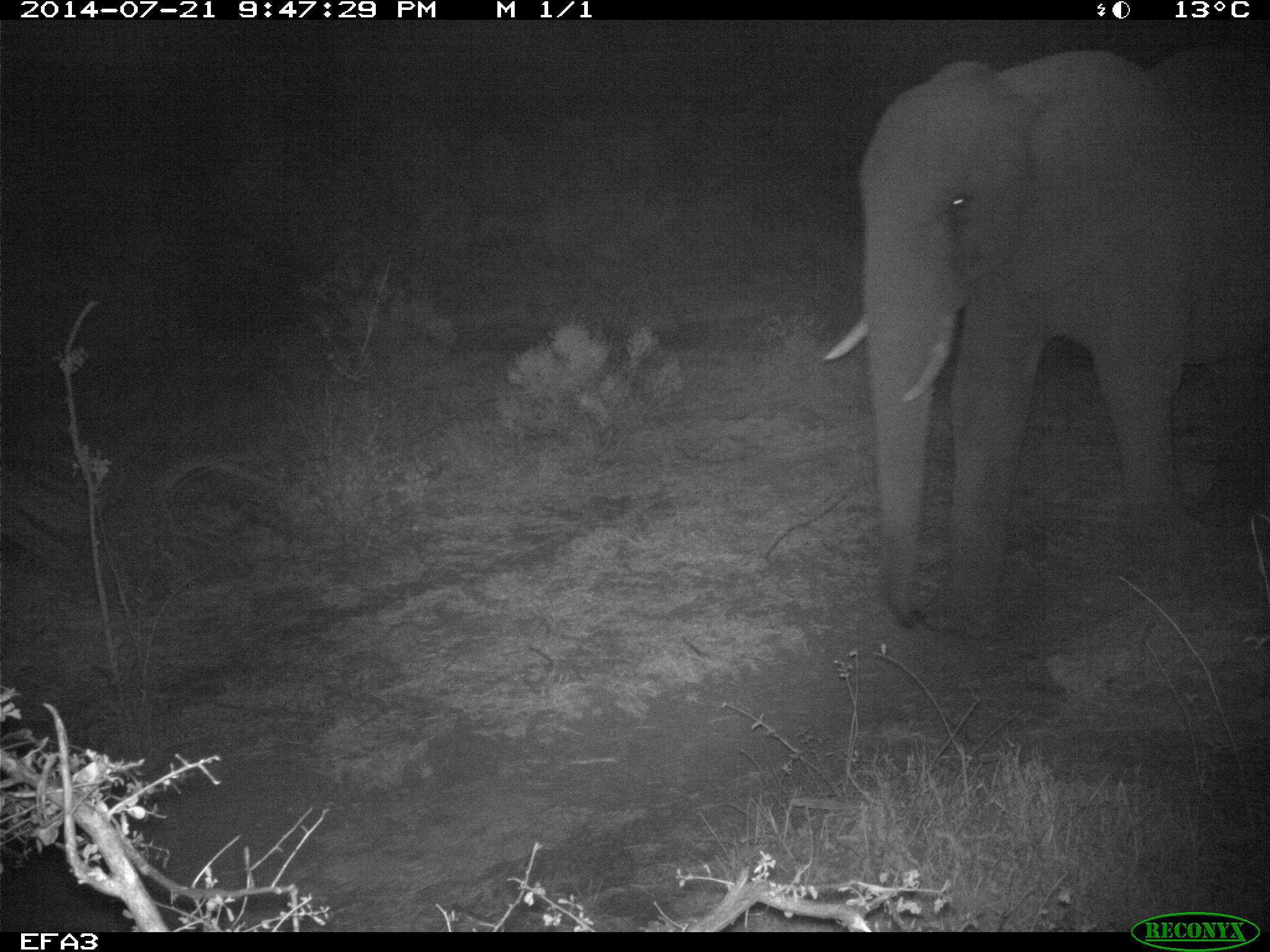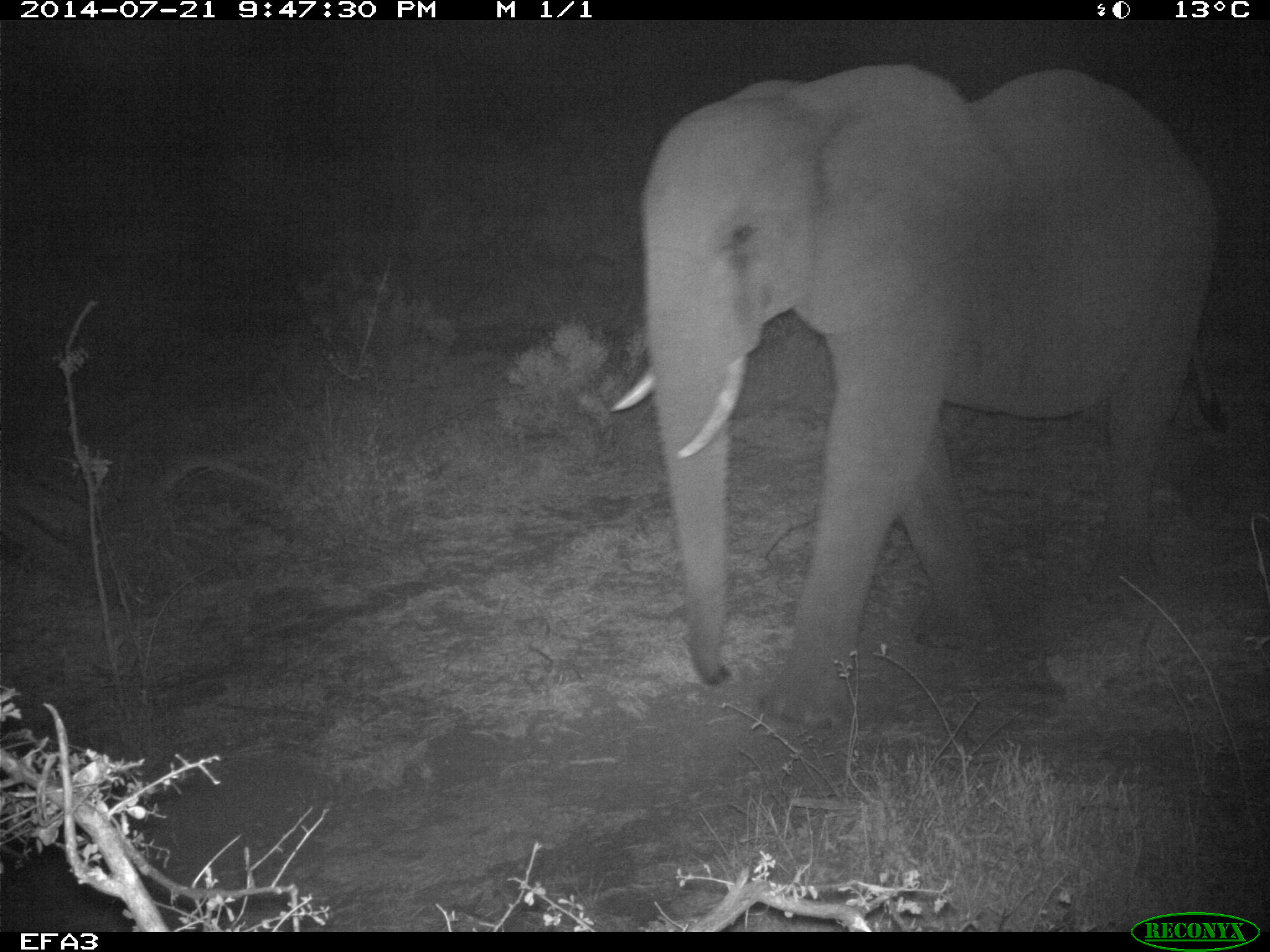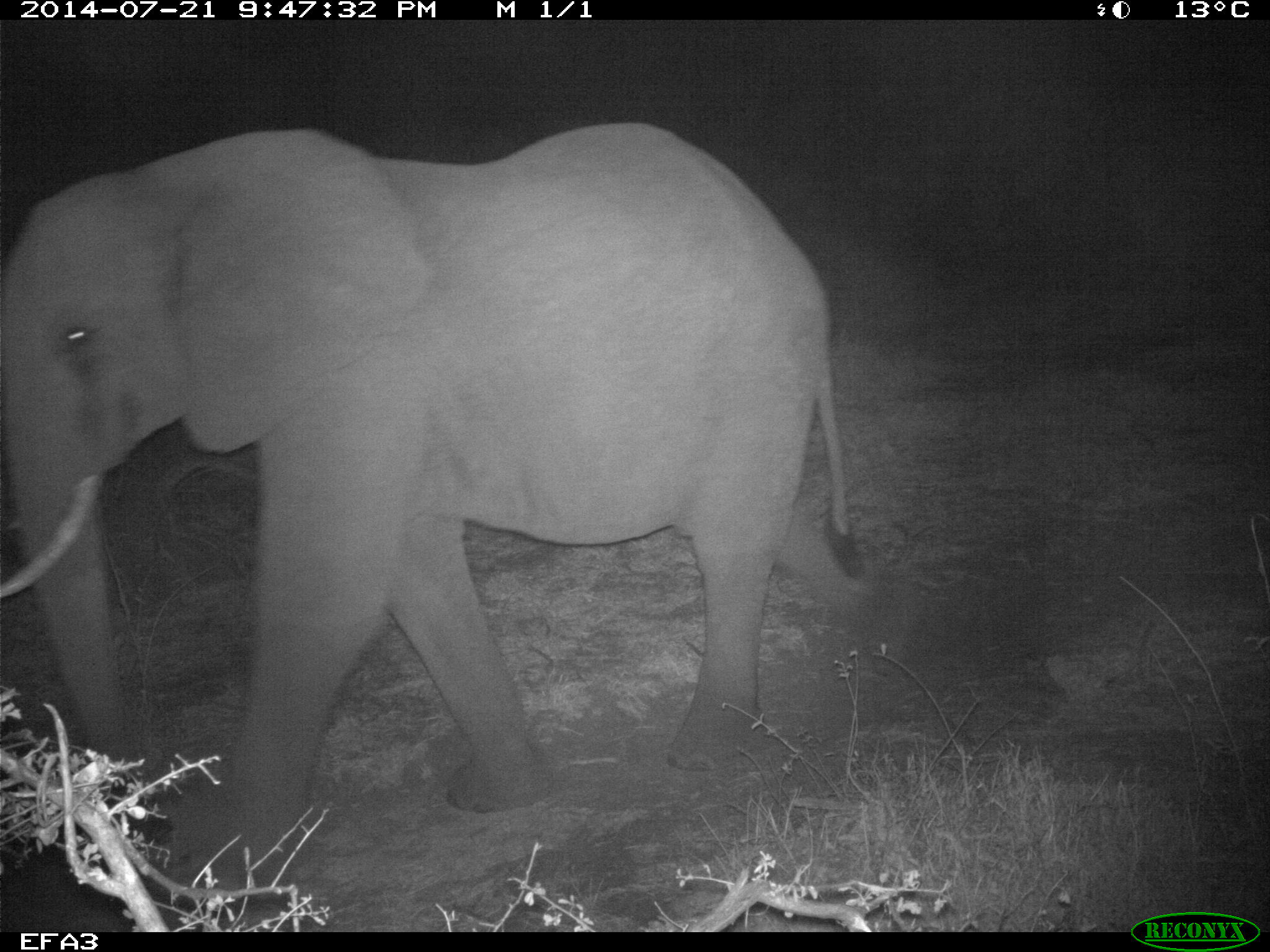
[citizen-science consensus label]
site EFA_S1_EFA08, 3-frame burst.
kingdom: Animalia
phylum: Chordata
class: Mammalia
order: Proboscidea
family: Elephantidae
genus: Loxodonta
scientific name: Loxodonta africana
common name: african bush elephant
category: elephant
Elephant (african bush elephant) (Loxodonta africana), count 1. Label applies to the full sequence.